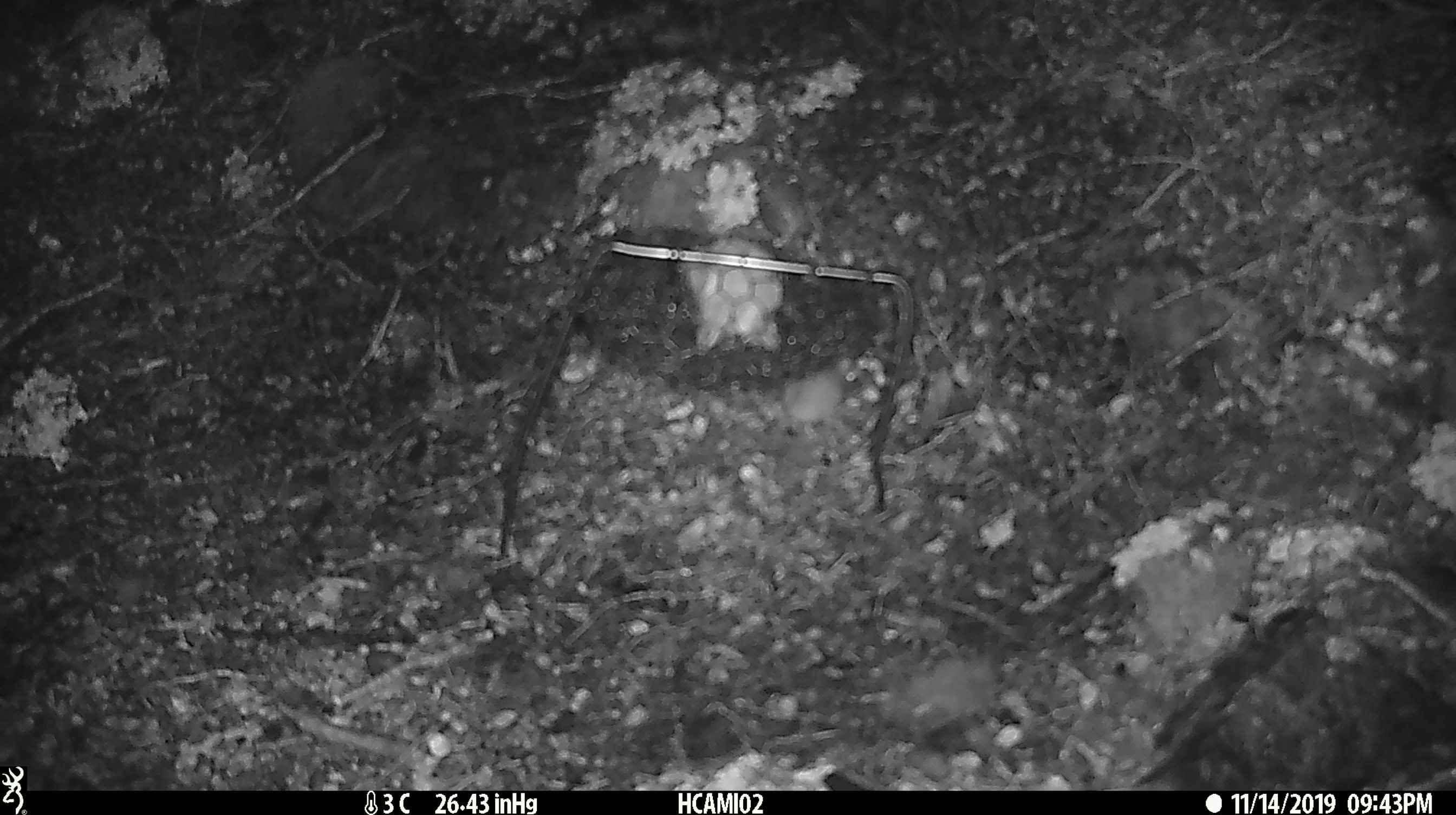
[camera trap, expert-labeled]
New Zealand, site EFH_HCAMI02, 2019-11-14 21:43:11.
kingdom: Animalia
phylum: Chordata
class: Mammalia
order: Rodentia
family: Muridae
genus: Mus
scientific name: Mus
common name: mouse